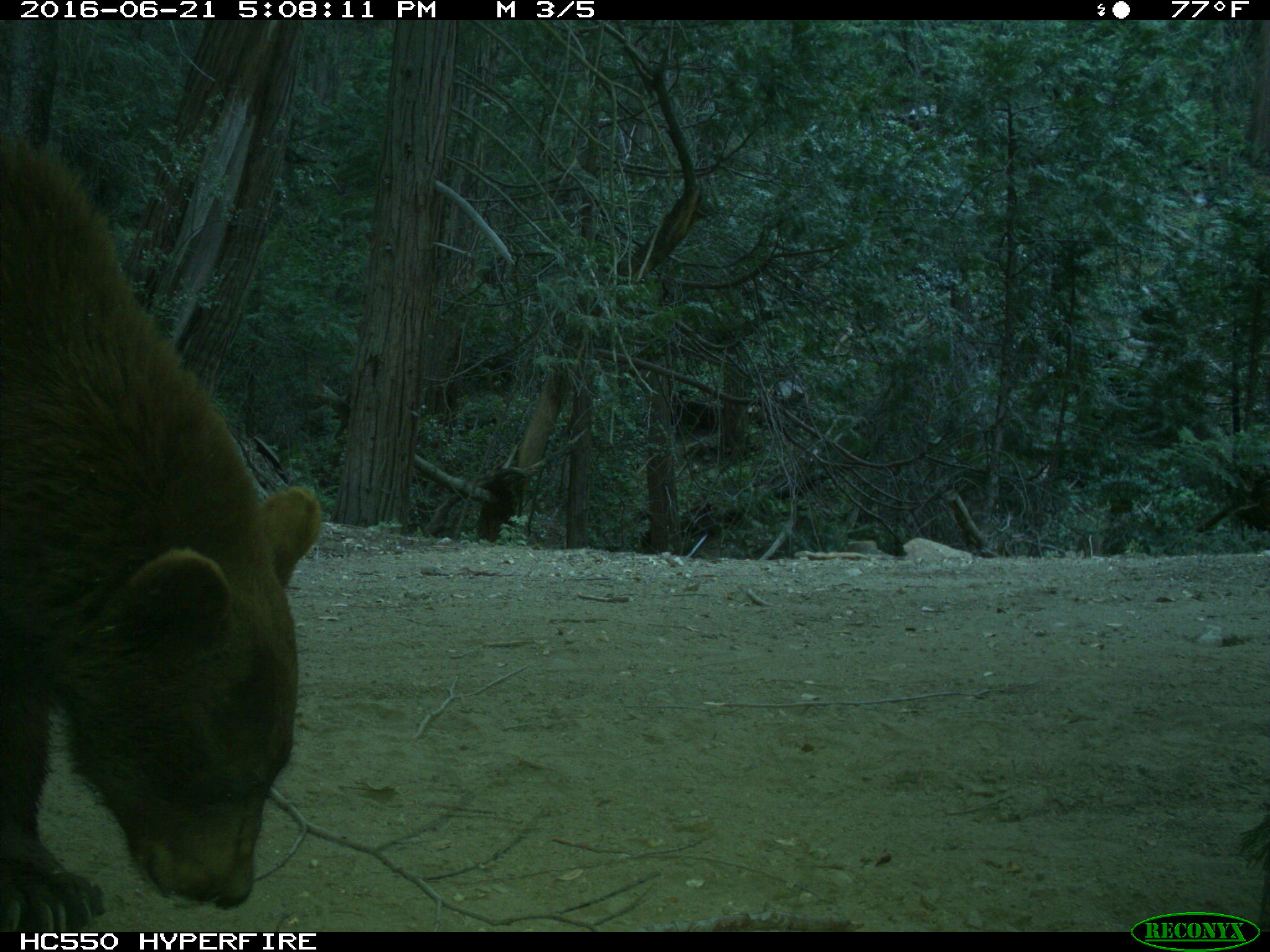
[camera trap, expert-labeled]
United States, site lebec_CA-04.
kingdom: Animalia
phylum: Chordata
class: Mammalia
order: Carnivora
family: Ursidae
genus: Ursus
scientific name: Ursus americanus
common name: american black bear